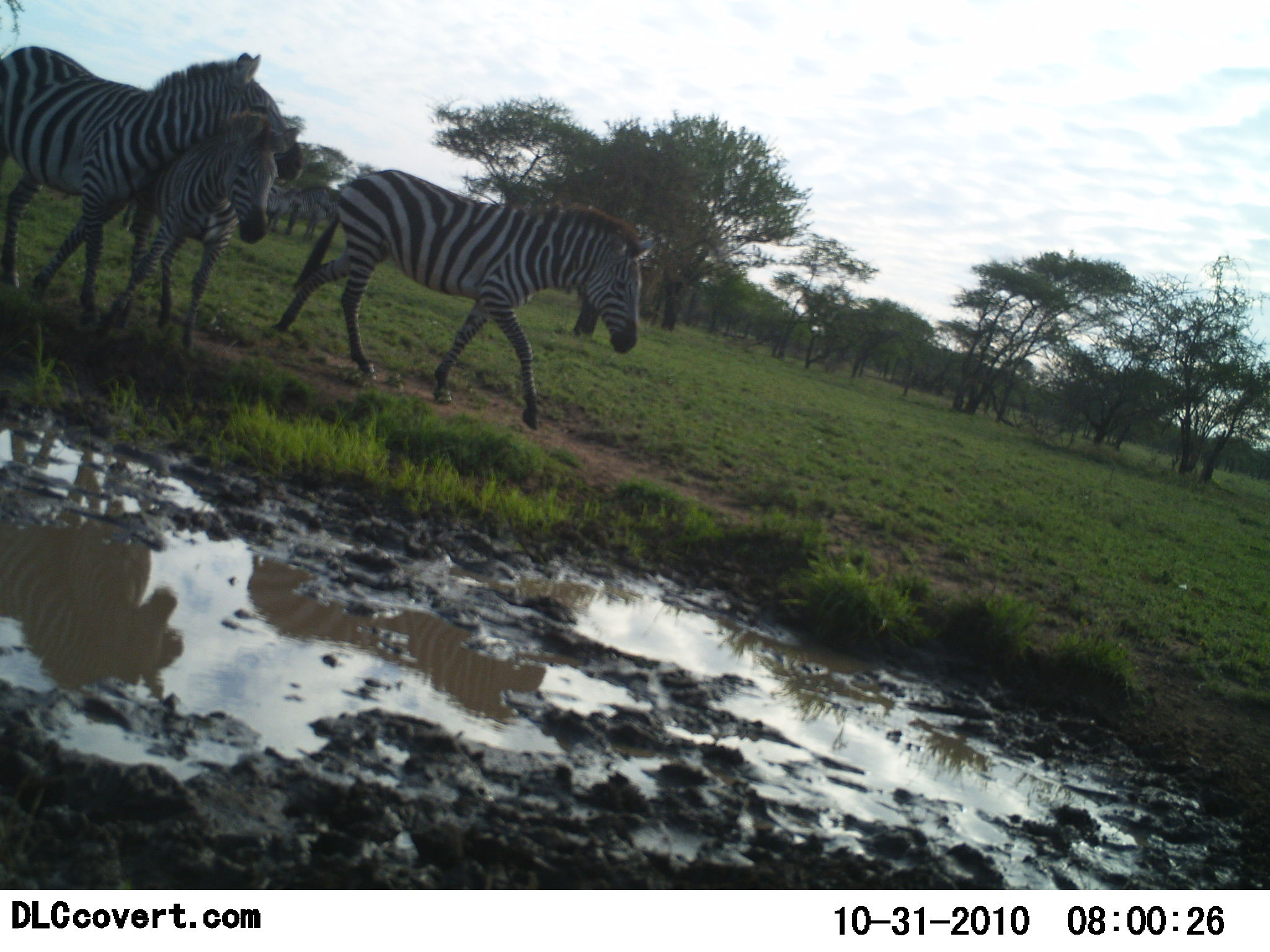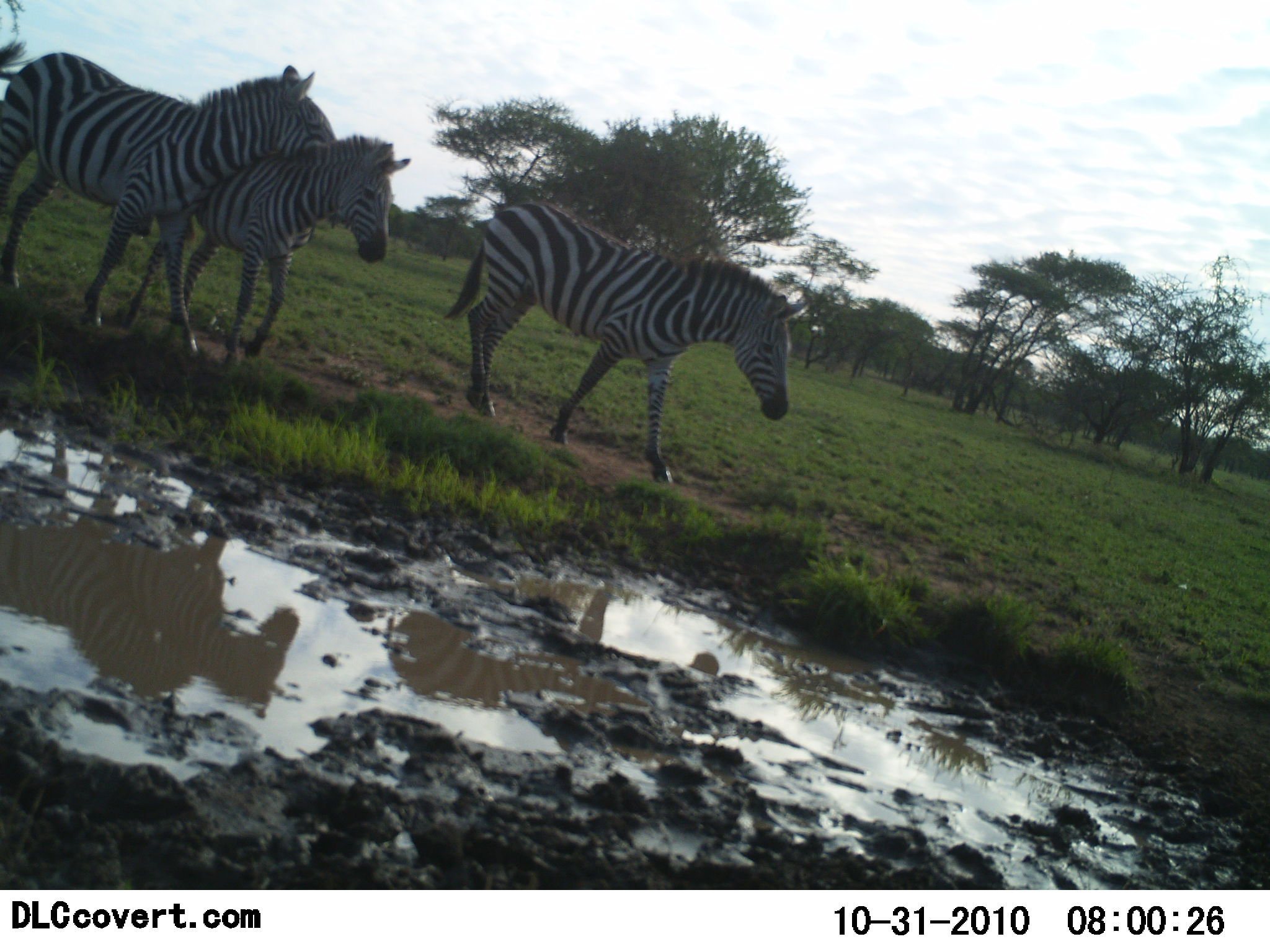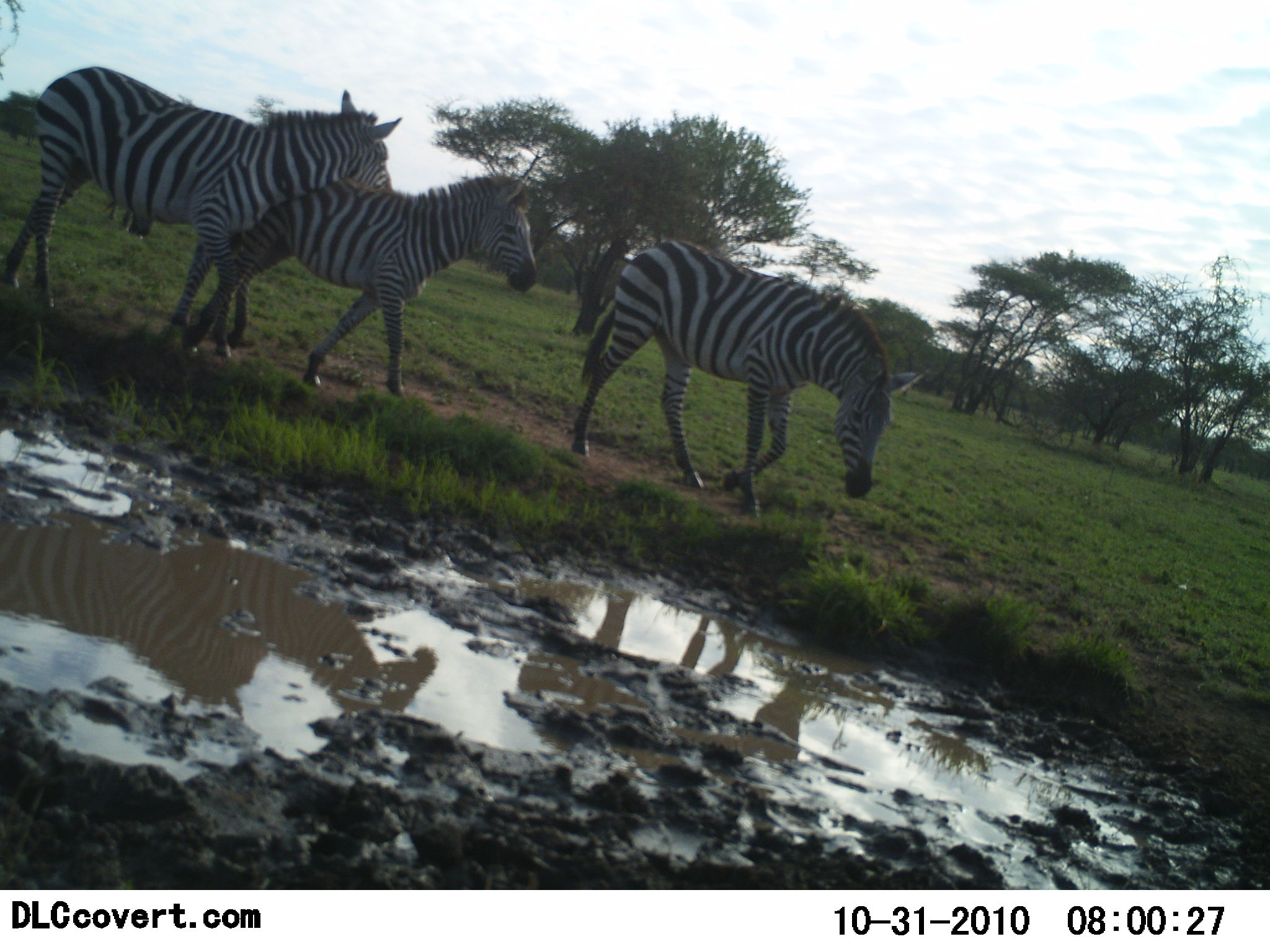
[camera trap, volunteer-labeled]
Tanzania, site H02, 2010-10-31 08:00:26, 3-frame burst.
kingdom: Animalia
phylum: Chordata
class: Mammalia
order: Perissodactyla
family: Equidae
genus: Equus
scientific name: Equus quagga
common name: plains zebra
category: zebra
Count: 3.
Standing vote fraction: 12%.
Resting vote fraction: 0%.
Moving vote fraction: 82%.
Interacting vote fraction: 41%.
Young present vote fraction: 6%.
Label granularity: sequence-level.